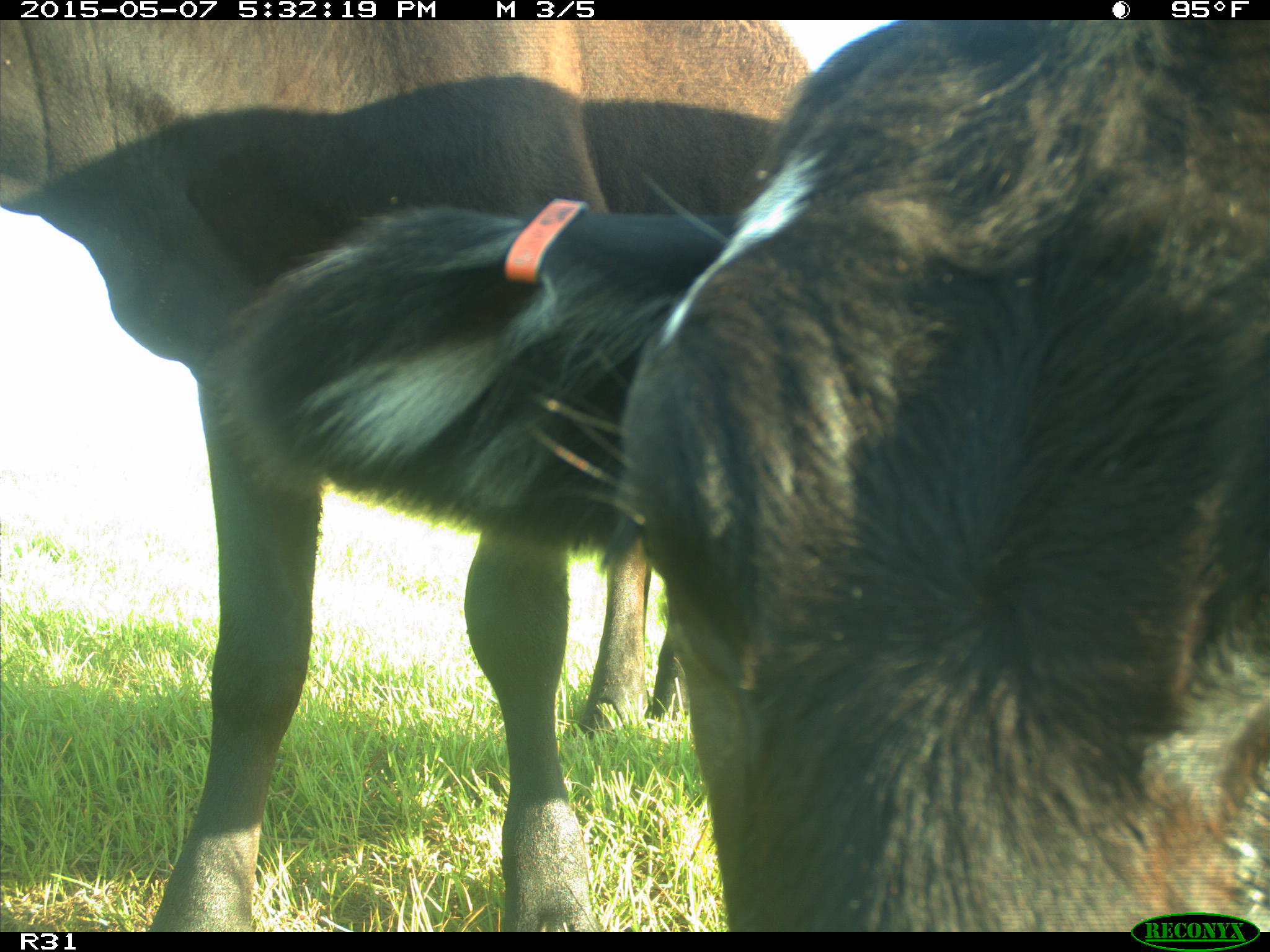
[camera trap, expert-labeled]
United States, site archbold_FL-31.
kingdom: Animalia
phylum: Chordata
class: Mammalia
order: Artiodactyla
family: Bovidae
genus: Bos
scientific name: Bos taurus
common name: domestic cow